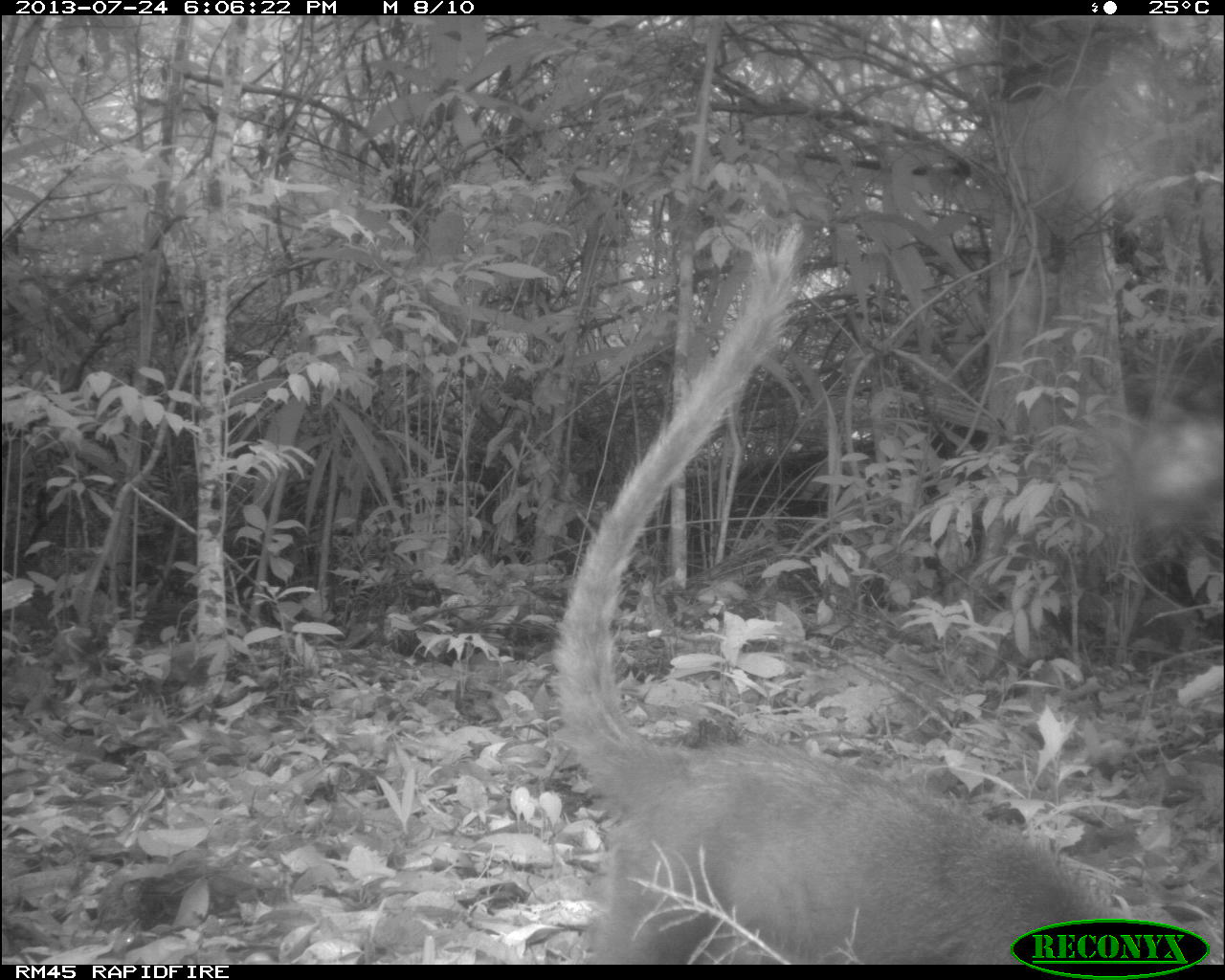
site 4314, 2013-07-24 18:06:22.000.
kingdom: Animalia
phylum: Chordata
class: Mammalia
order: Carnivora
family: Procyonidae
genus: Nasua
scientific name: Nasua narica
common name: white-nosed coati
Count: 1.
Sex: male.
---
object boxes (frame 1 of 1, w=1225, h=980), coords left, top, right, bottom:
nasua narica: 552, 217, 1131, 961